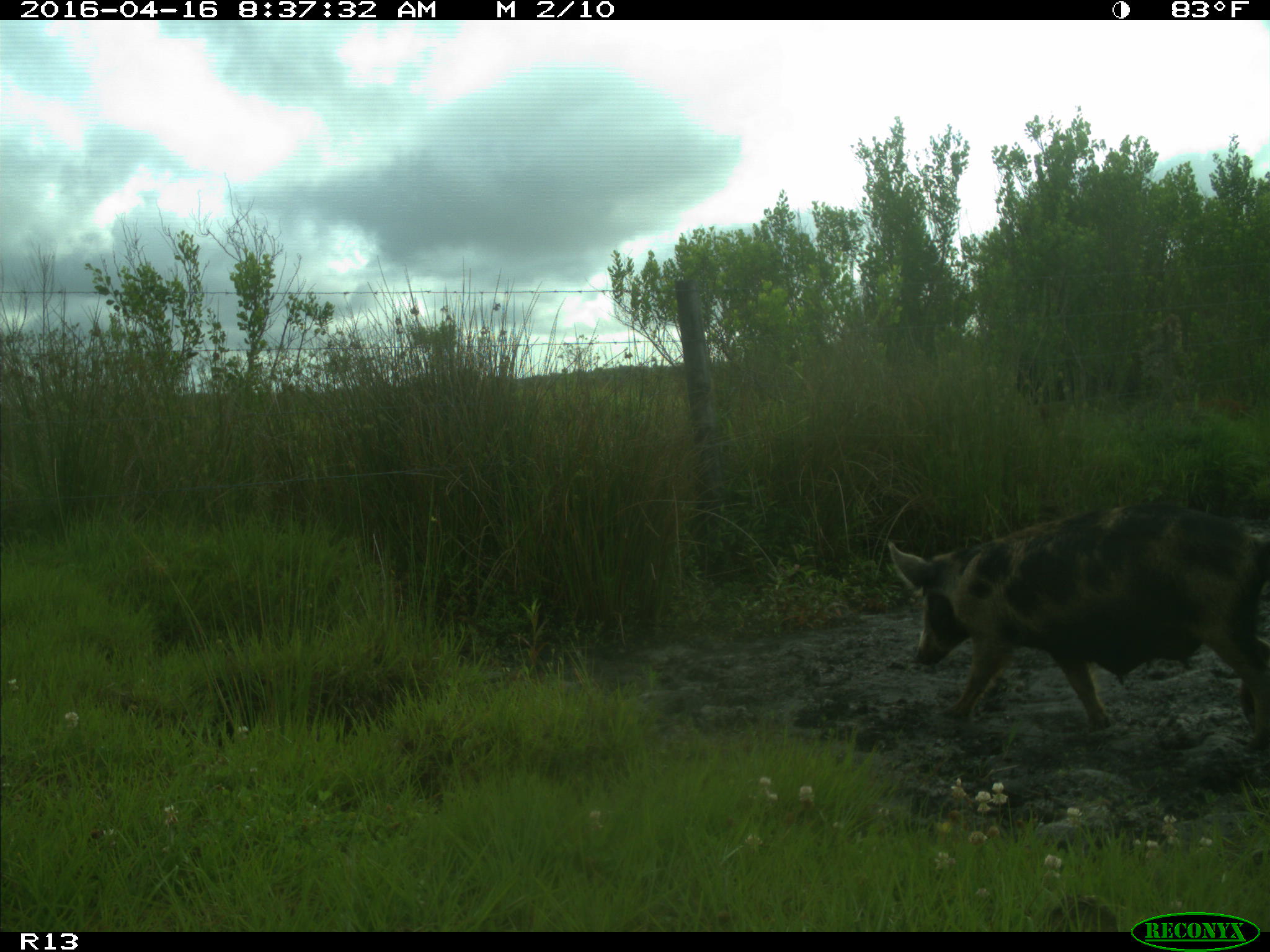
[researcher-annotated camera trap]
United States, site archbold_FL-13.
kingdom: Animalia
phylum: Chordata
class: Mammalia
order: Artiodactyla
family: Suidae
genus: Sus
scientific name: Sus scrofa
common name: wild boar